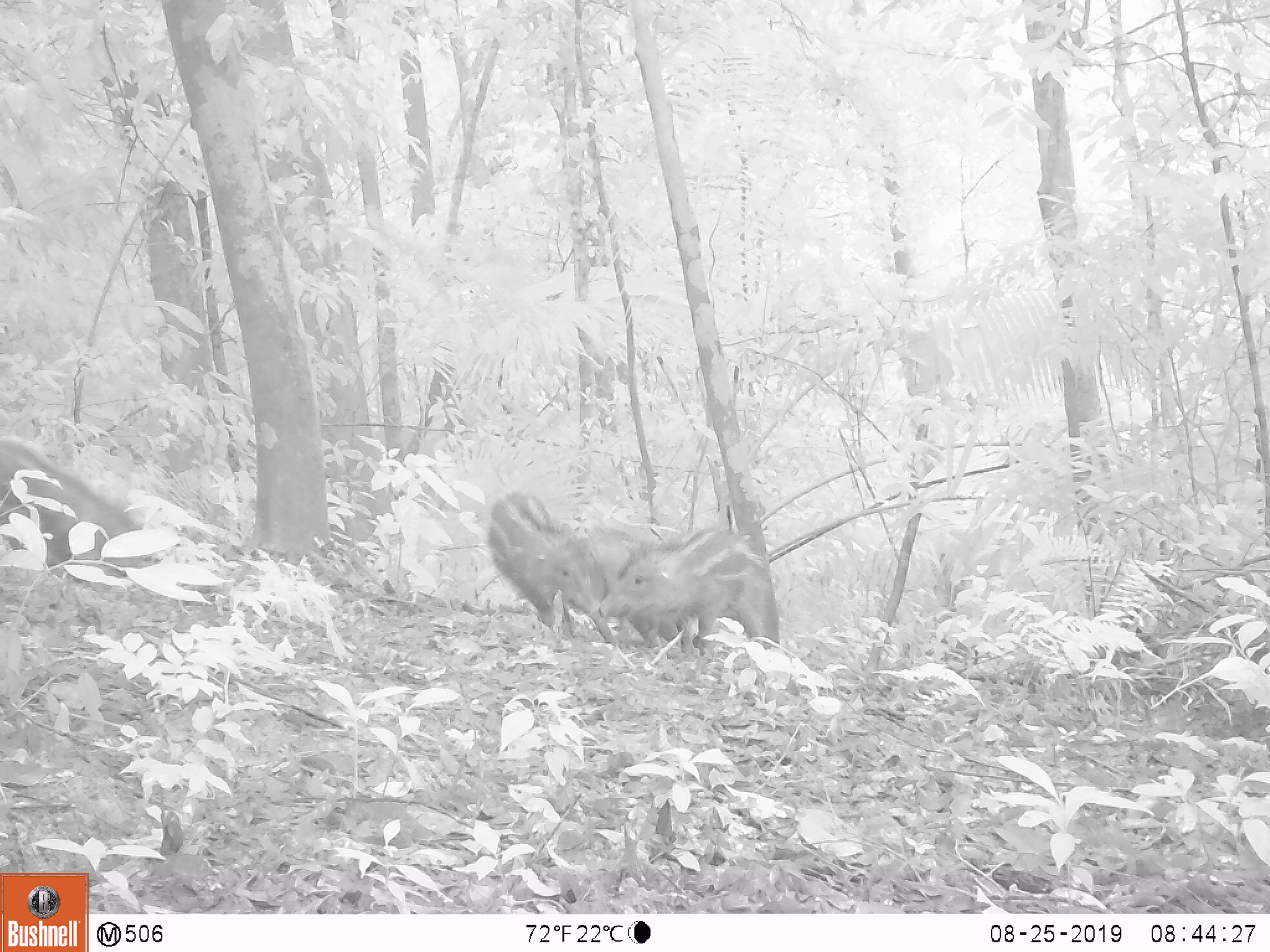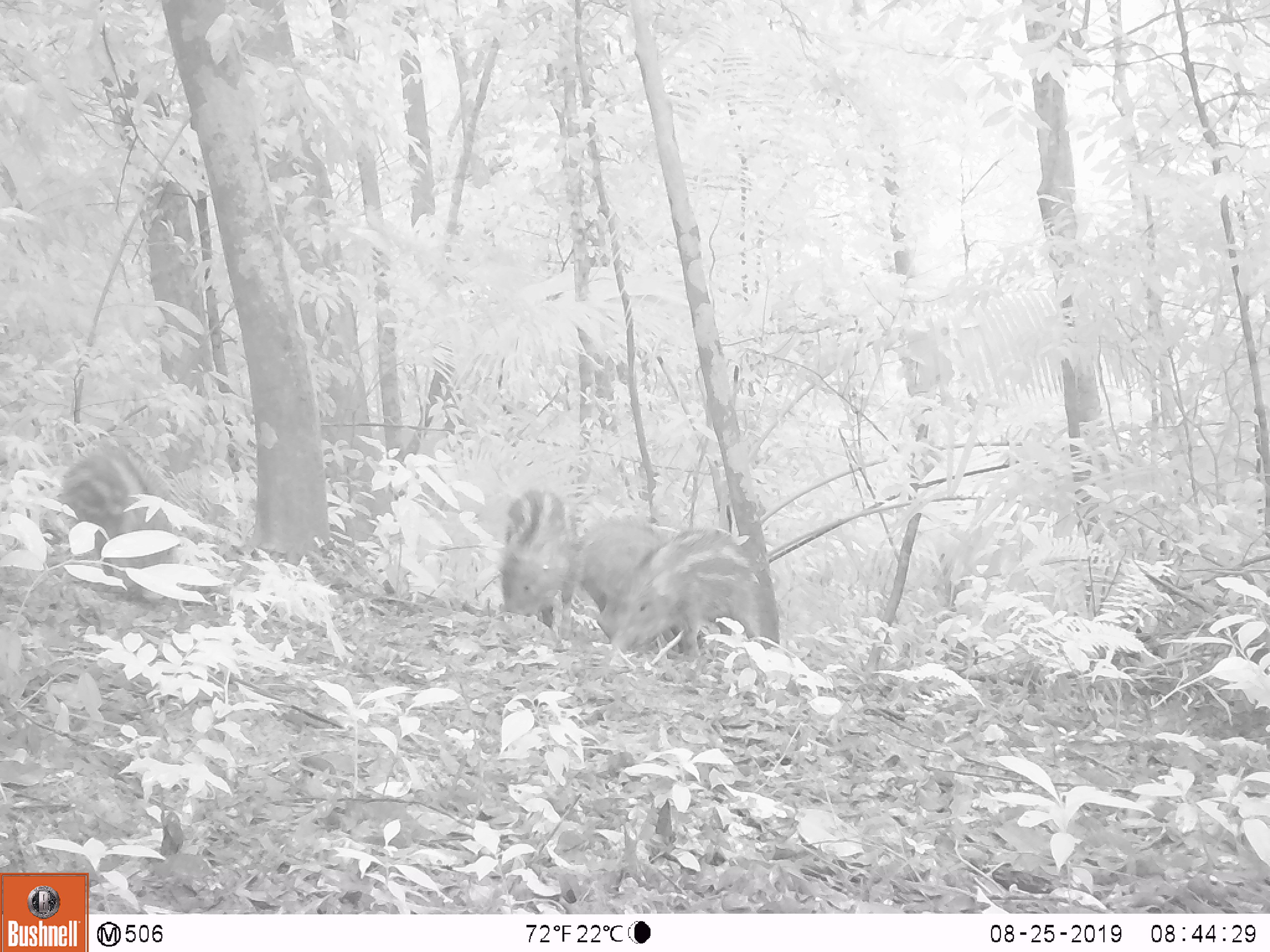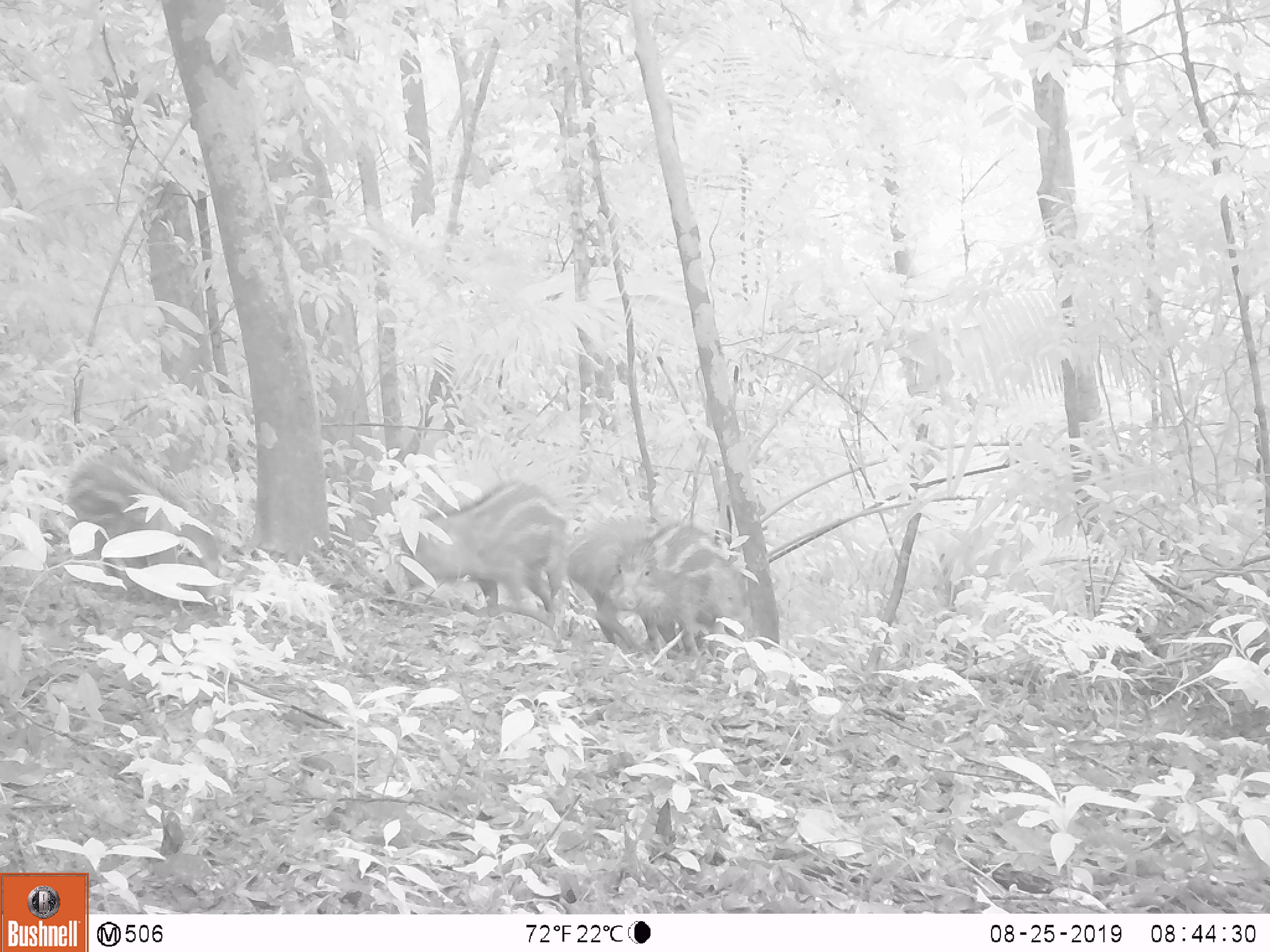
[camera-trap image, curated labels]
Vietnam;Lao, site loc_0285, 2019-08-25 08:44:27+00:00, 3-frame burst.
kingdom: Animalia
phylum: Chordata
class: Mammalia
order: Artiodactyla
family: Suidae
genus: Sus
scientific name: Sus scrofa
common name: eurasian wild pig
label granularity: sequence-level